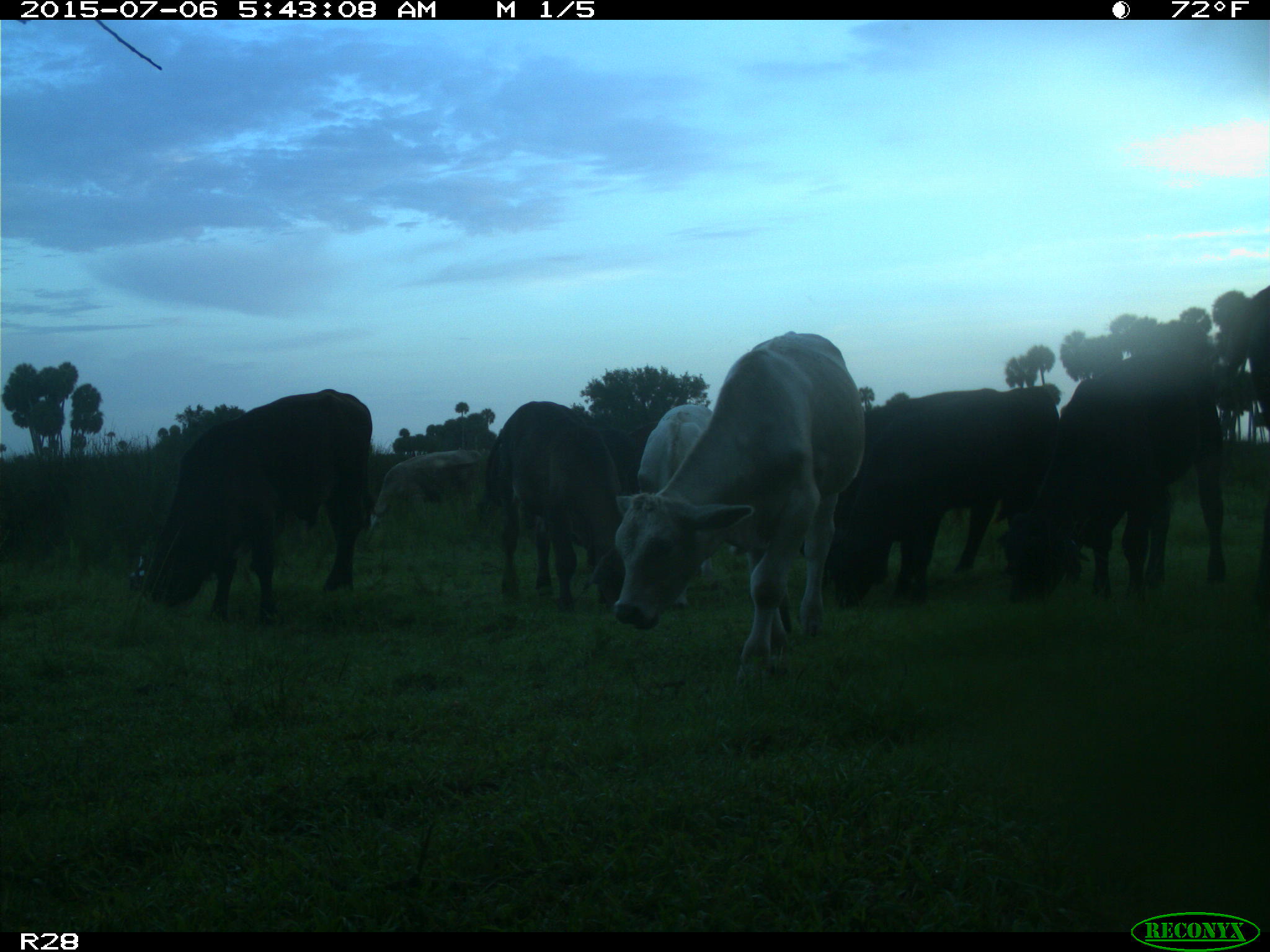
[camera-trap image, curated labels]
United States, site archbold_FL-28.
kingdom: Animalia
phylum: Chordata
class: Mammalia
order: Artiodactyla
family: Bovidae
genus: Bos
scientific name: Bos taurus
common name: domestic cow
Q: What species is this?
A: Bos taurus (domestic cow).